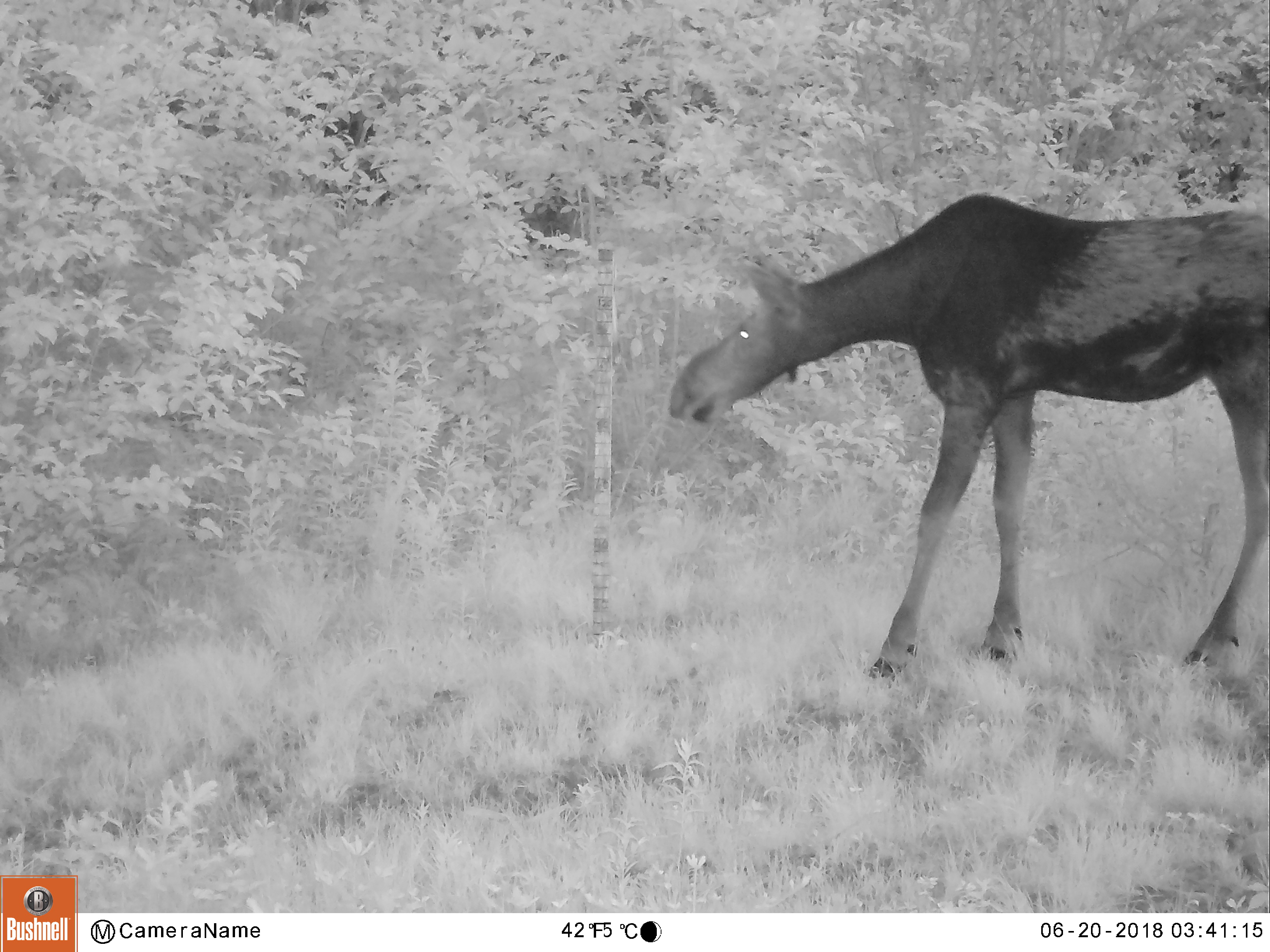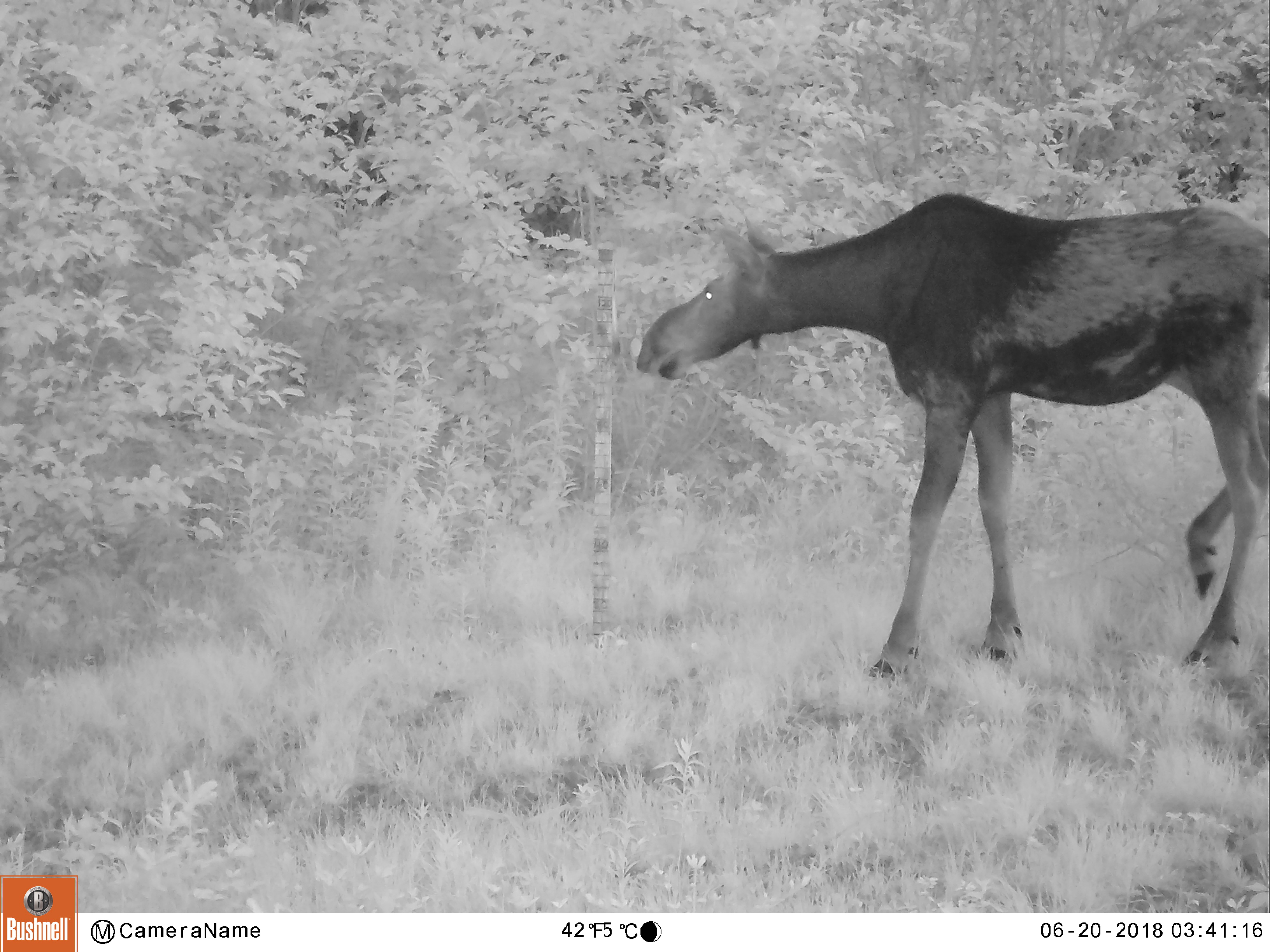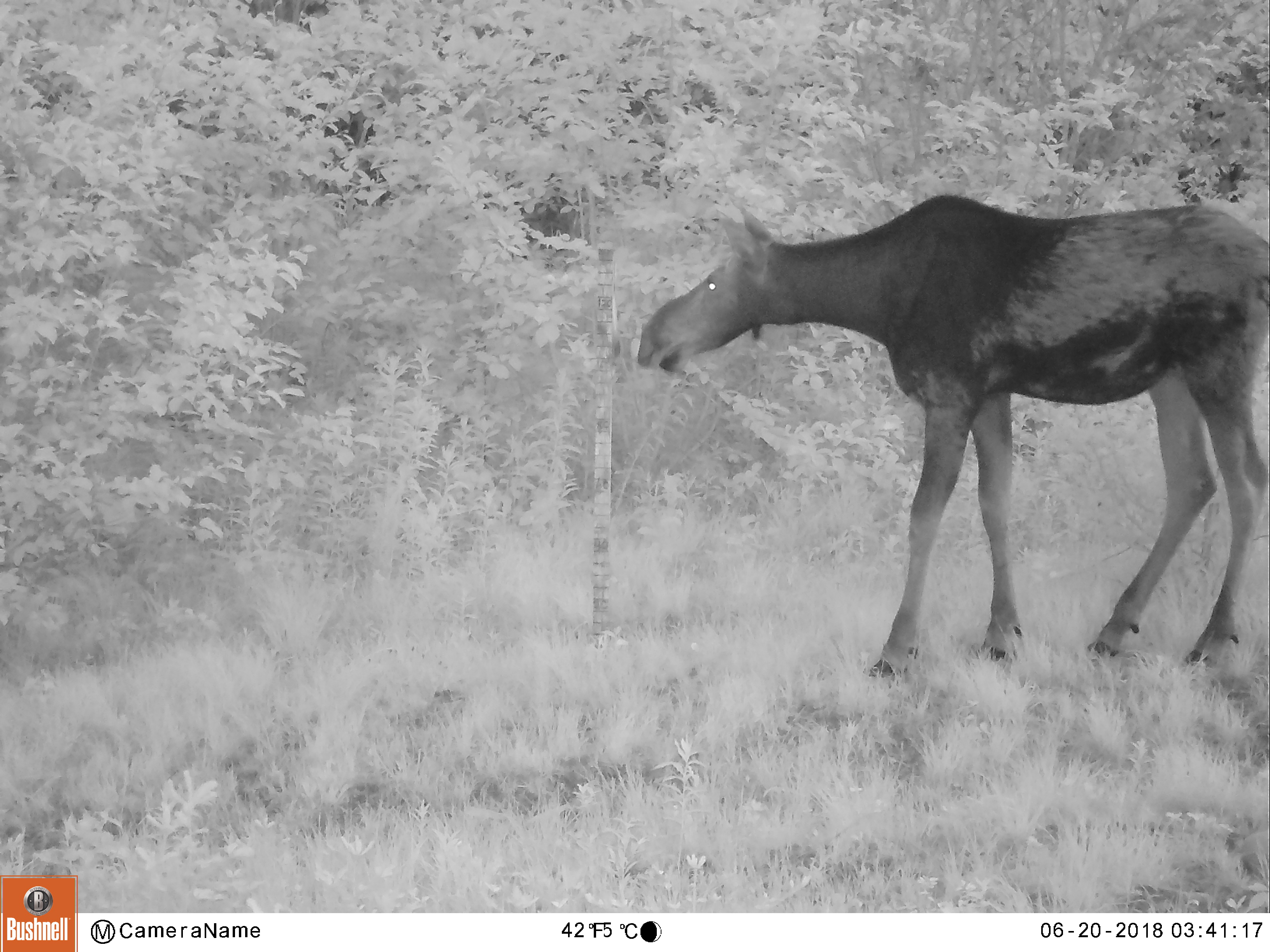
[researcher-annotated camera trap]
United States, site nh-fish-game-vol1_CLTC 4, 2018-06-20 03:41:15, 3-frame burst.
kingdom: Animalia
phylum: Chordata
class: Mammalia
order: Artiodactyla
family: Cervidae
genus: Alces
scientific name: Alces alces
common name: moose